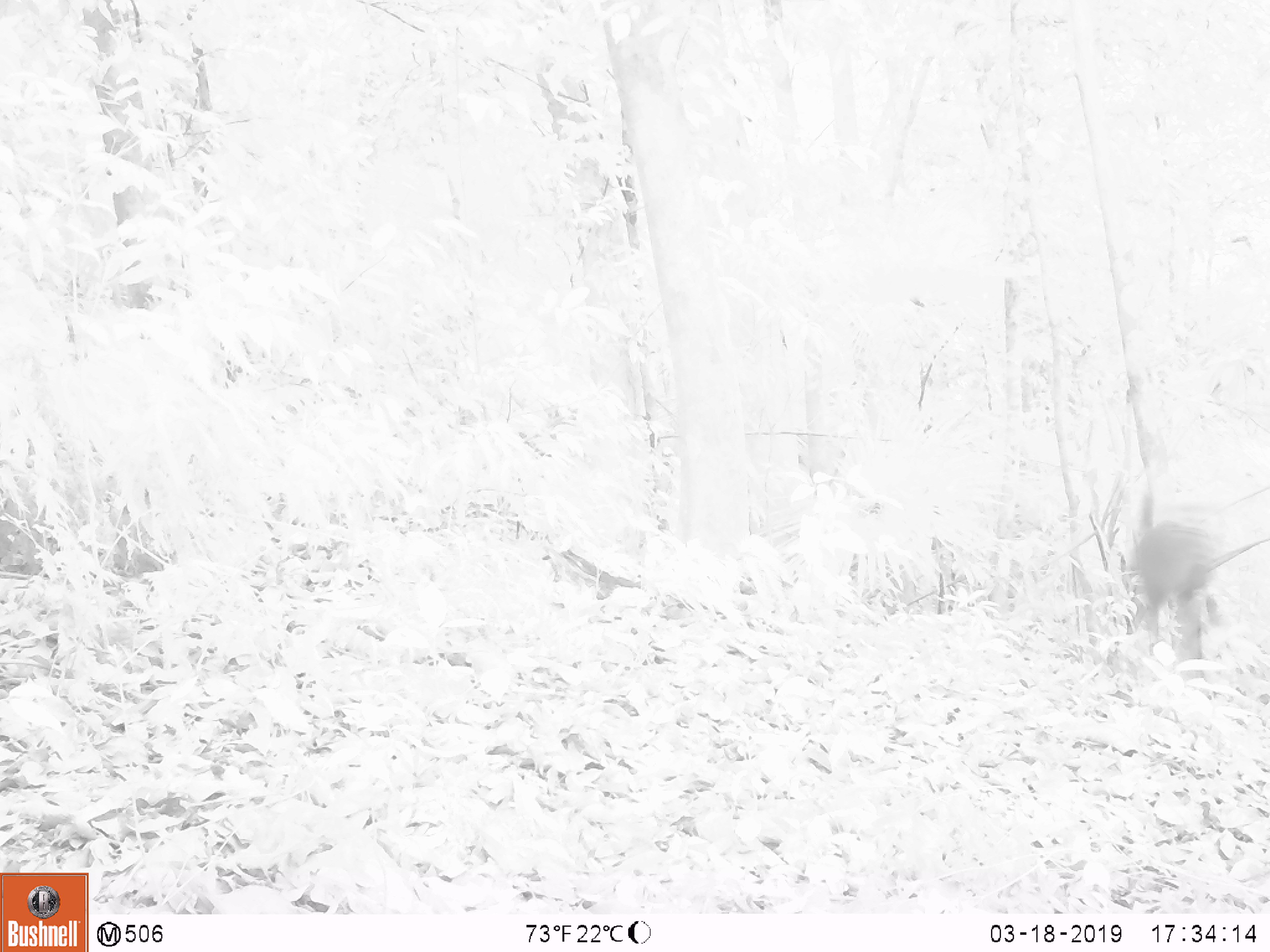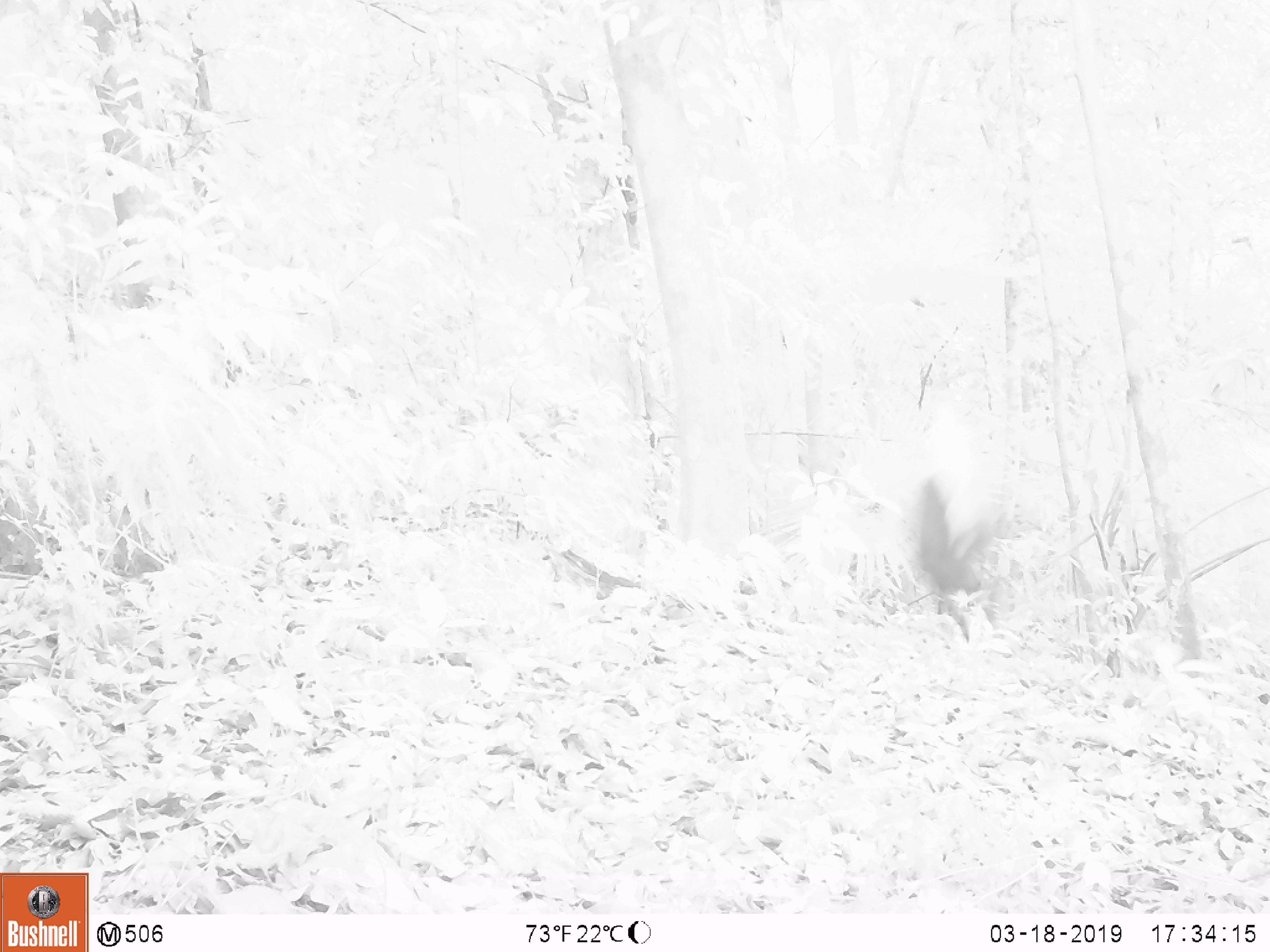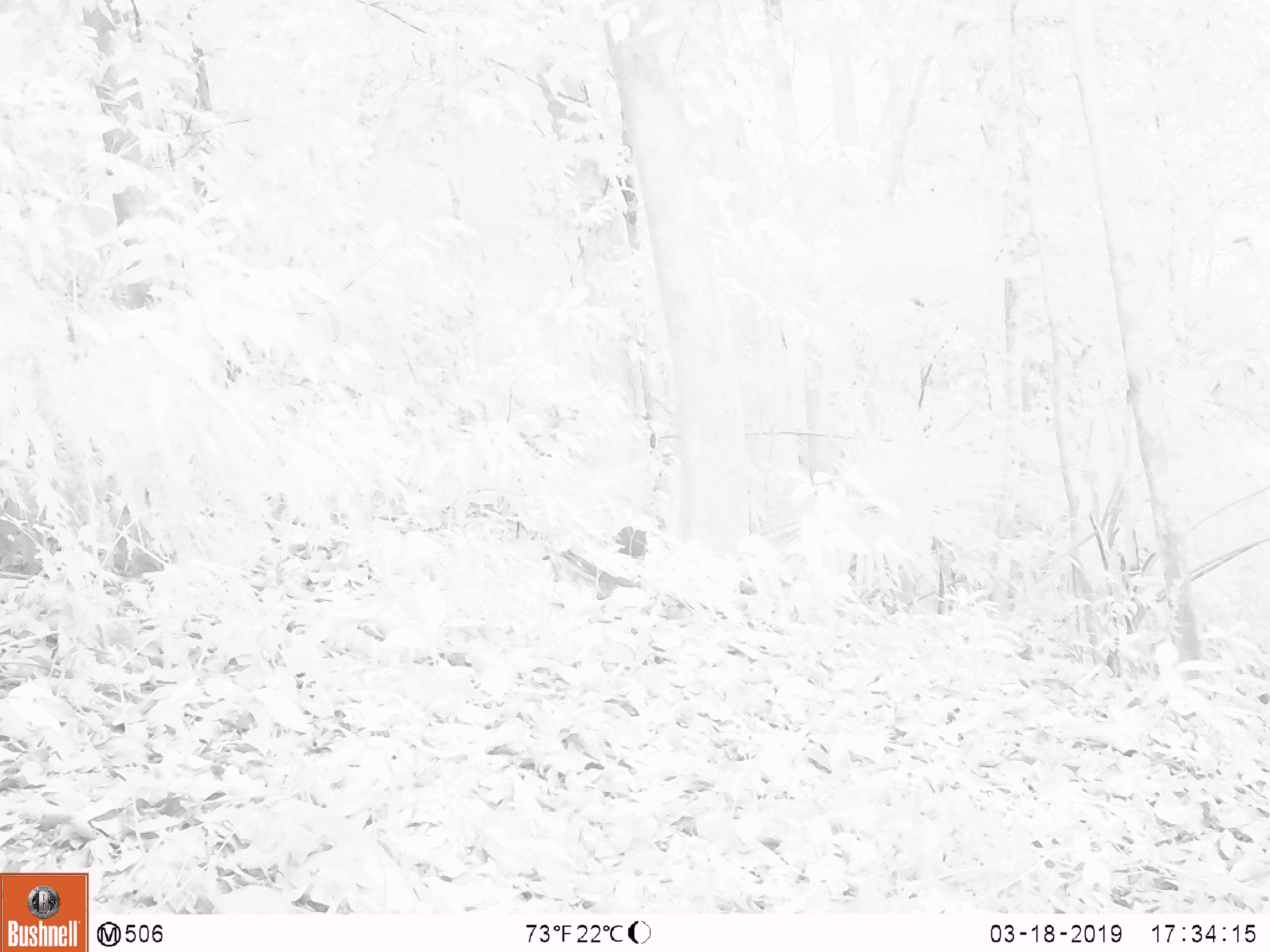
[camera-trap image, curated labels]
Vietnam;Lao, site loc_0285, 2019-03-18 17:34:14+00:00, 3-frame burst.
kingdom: Animalia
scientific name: Animalia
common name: animal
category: unidentified animal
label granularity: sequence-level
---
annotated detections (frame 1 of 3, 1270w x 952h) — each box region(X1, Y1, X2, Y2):
unidentified animal: region(1133, 519, 1270, 651)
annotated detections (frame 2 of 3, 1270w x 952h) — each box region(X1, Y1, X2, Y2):
unidentified animal: region(915, 473, 1001, 611)